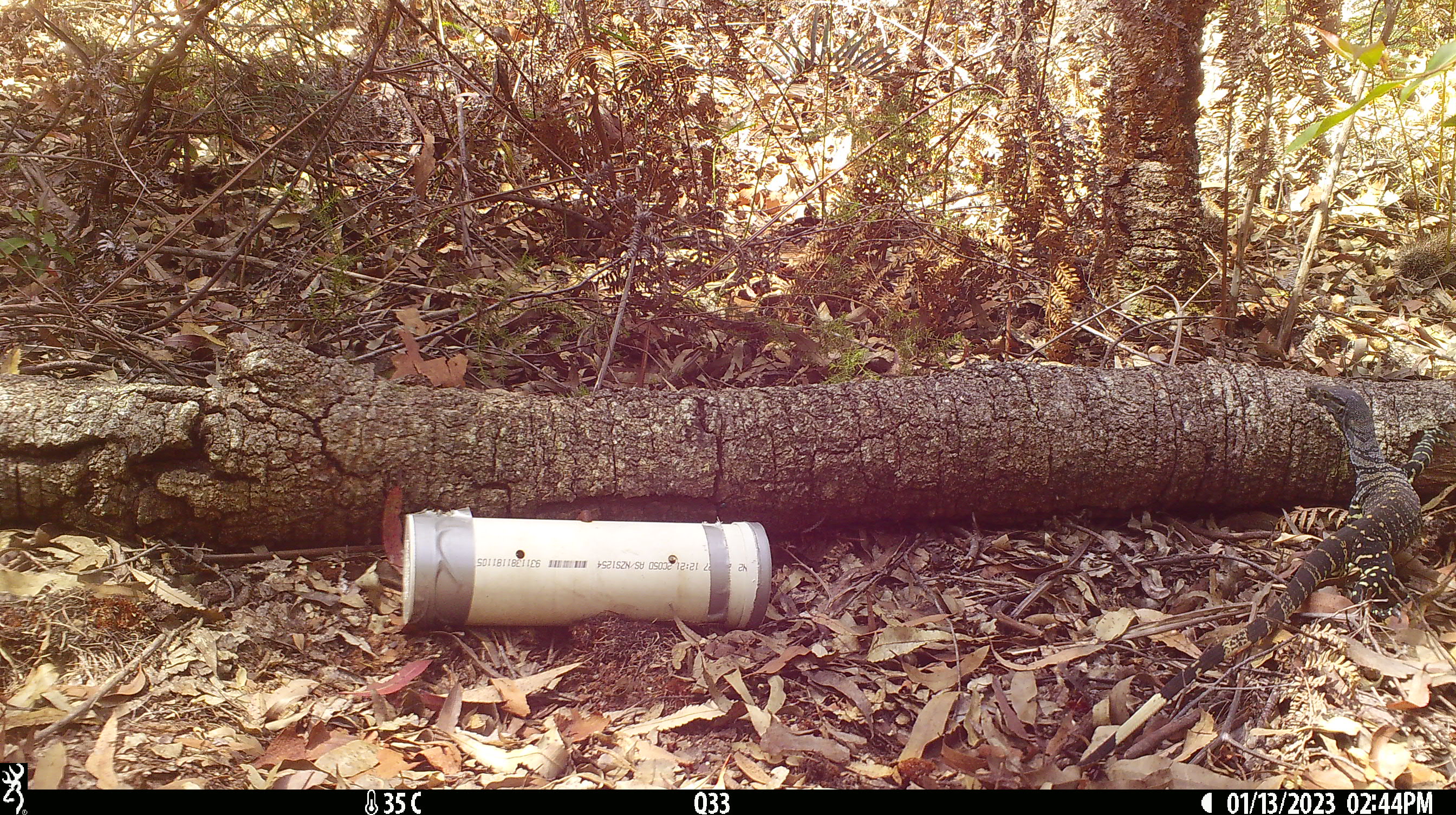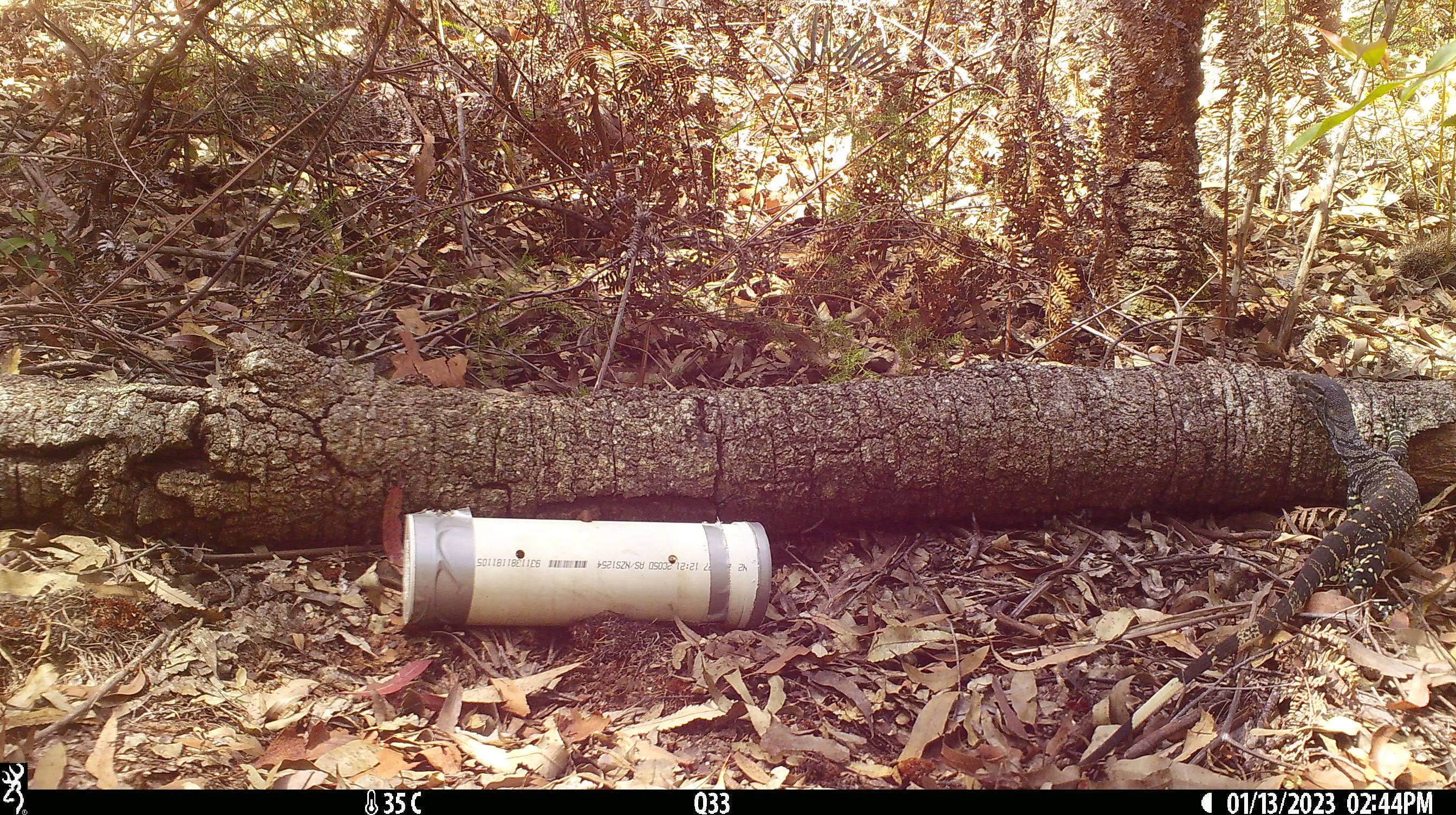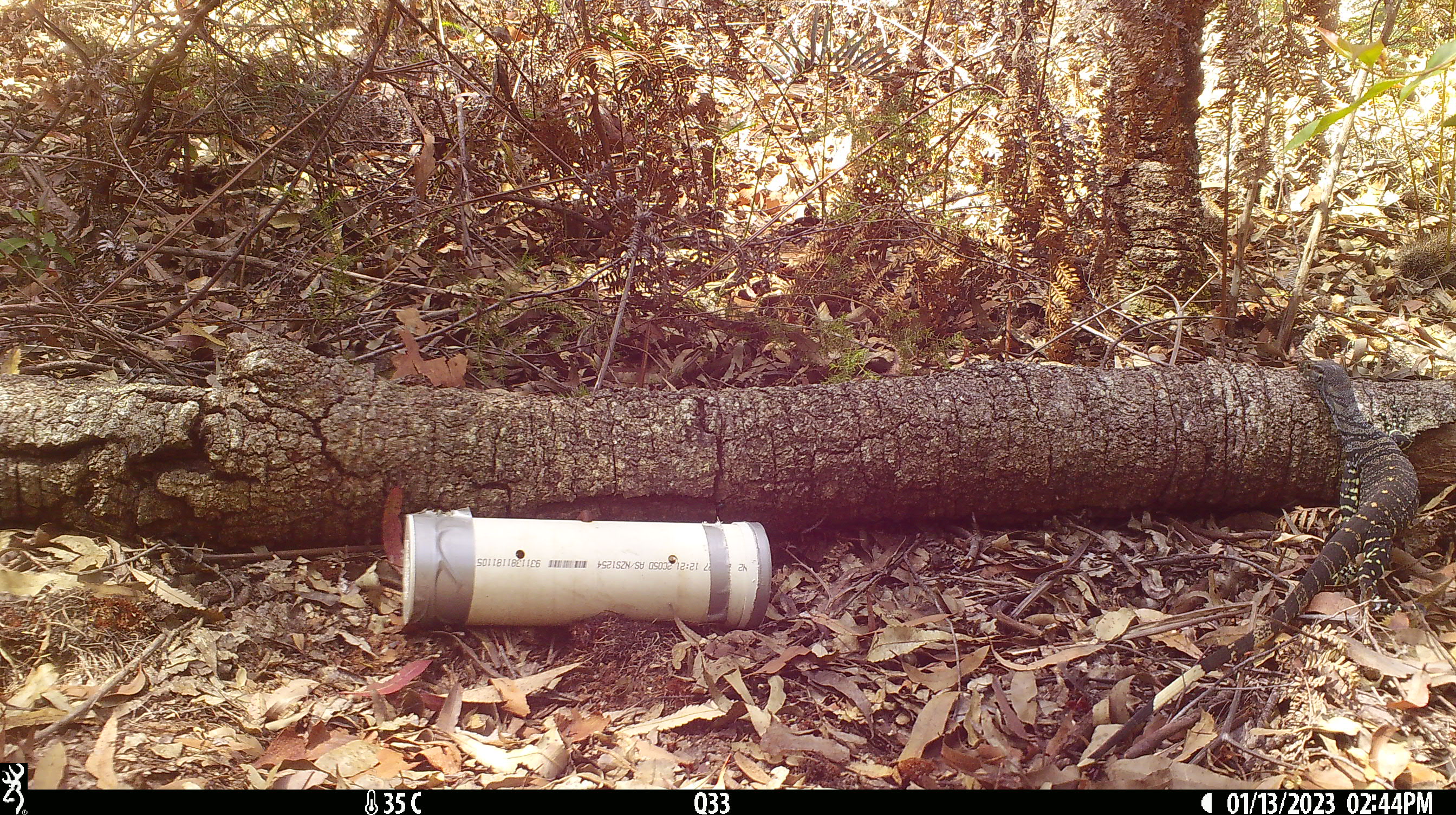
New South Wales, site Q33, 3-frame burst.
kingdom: Animalia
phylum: Chordata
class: Reptilia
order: Squamata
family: Varanidae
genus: Varanus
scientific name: Varanus varius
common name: lace monitor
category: goanna